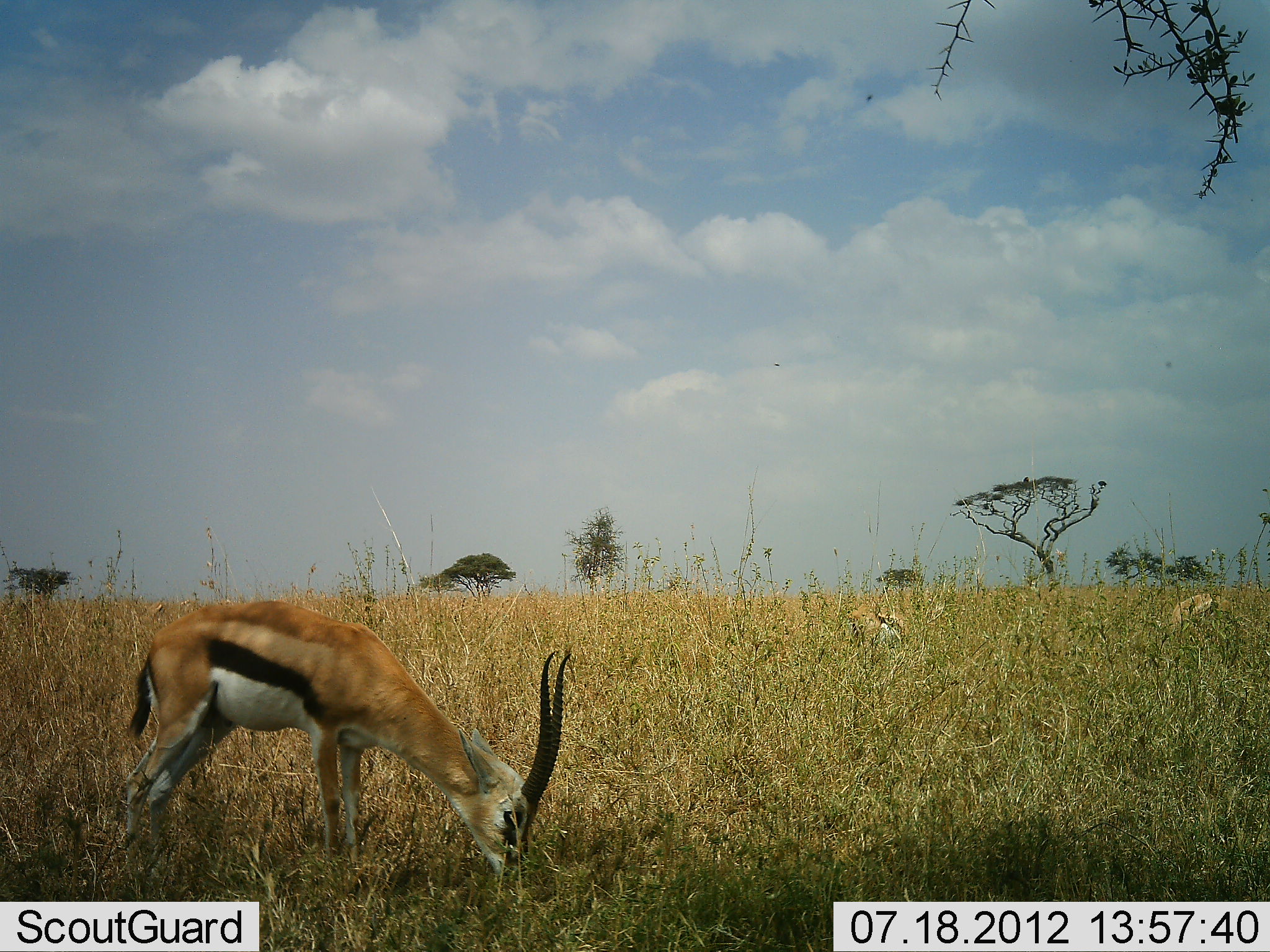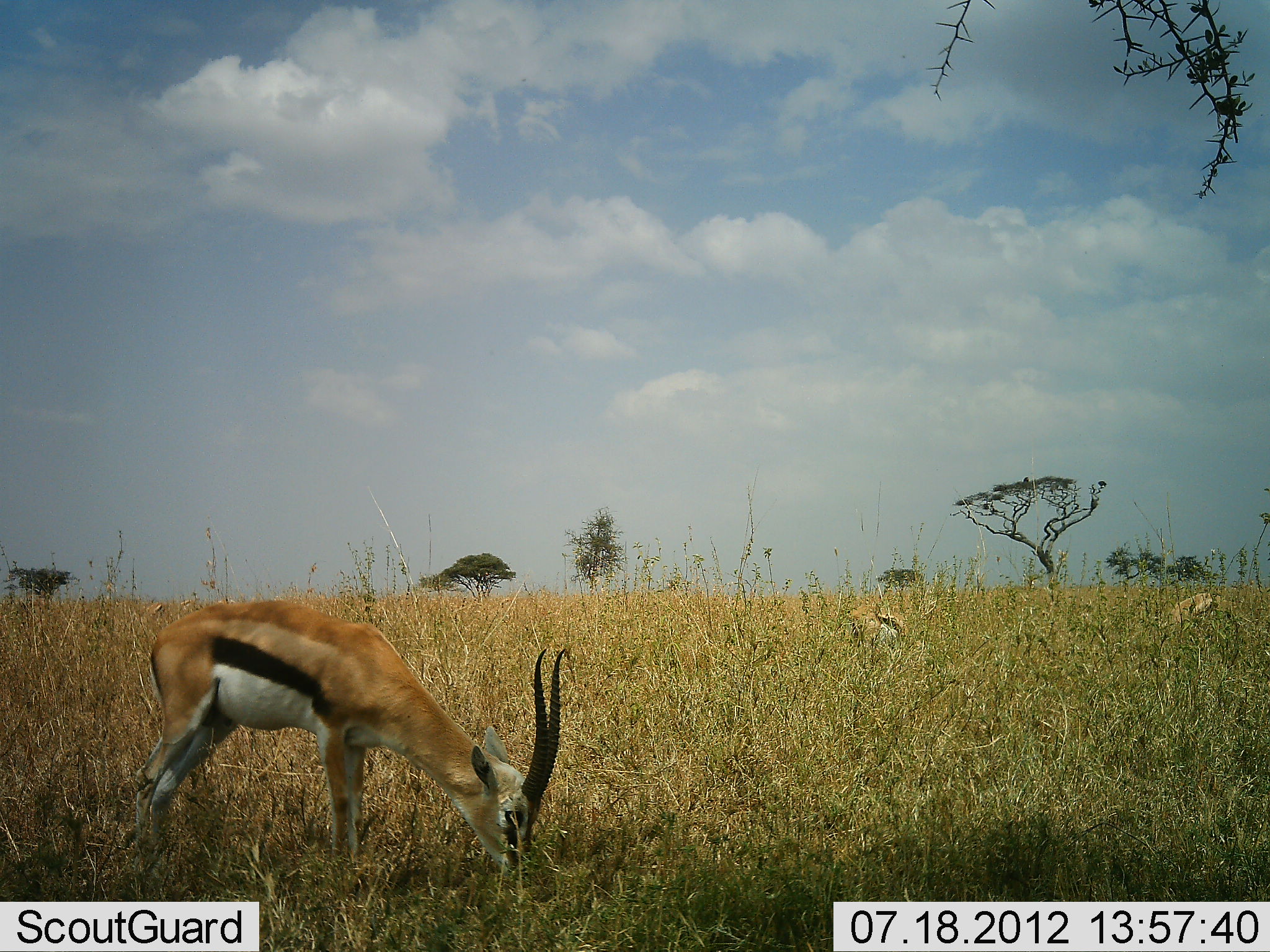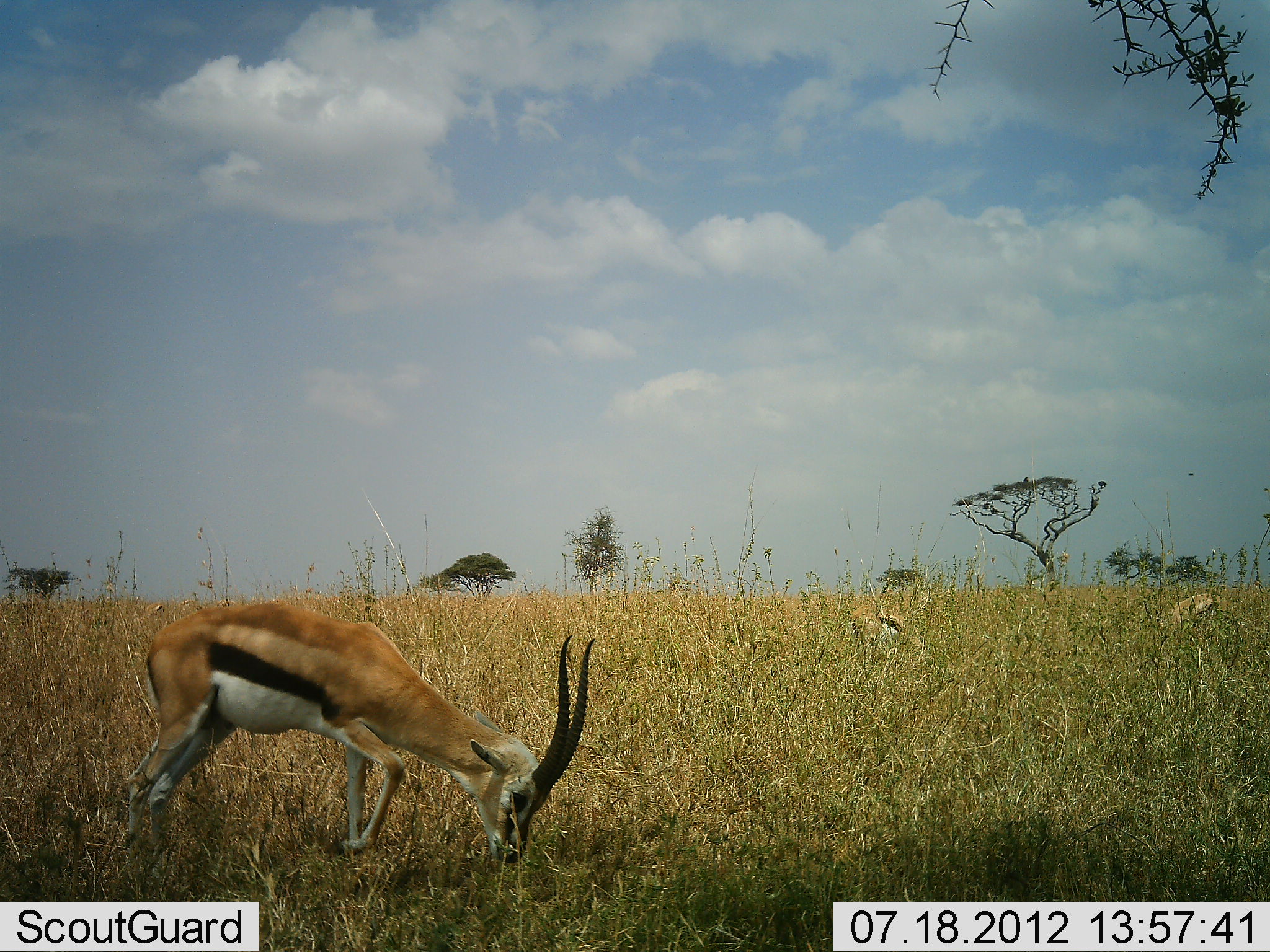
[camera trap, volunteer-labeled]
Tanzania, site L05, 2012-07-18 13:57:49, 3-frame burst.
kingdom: Animalia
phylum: Chordata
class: Mammalia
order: Artiodactyla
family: Bovidae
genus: Eudorcas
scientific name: Eudorcas thomsonii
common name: thomson's gazelle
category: gazellethomsons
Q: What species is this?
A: Gazellethomsons (thomson's gazelle) (Eudorcas thomsonii).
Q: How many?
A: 3.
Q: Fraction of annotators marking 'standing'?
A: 64%.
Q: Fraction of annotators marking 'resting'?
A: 9%.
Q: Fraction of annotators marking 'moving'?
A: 0%.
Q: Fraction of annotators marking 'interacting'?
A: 0%.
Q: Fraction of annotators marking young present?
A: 0%.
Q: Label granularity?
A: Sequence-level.